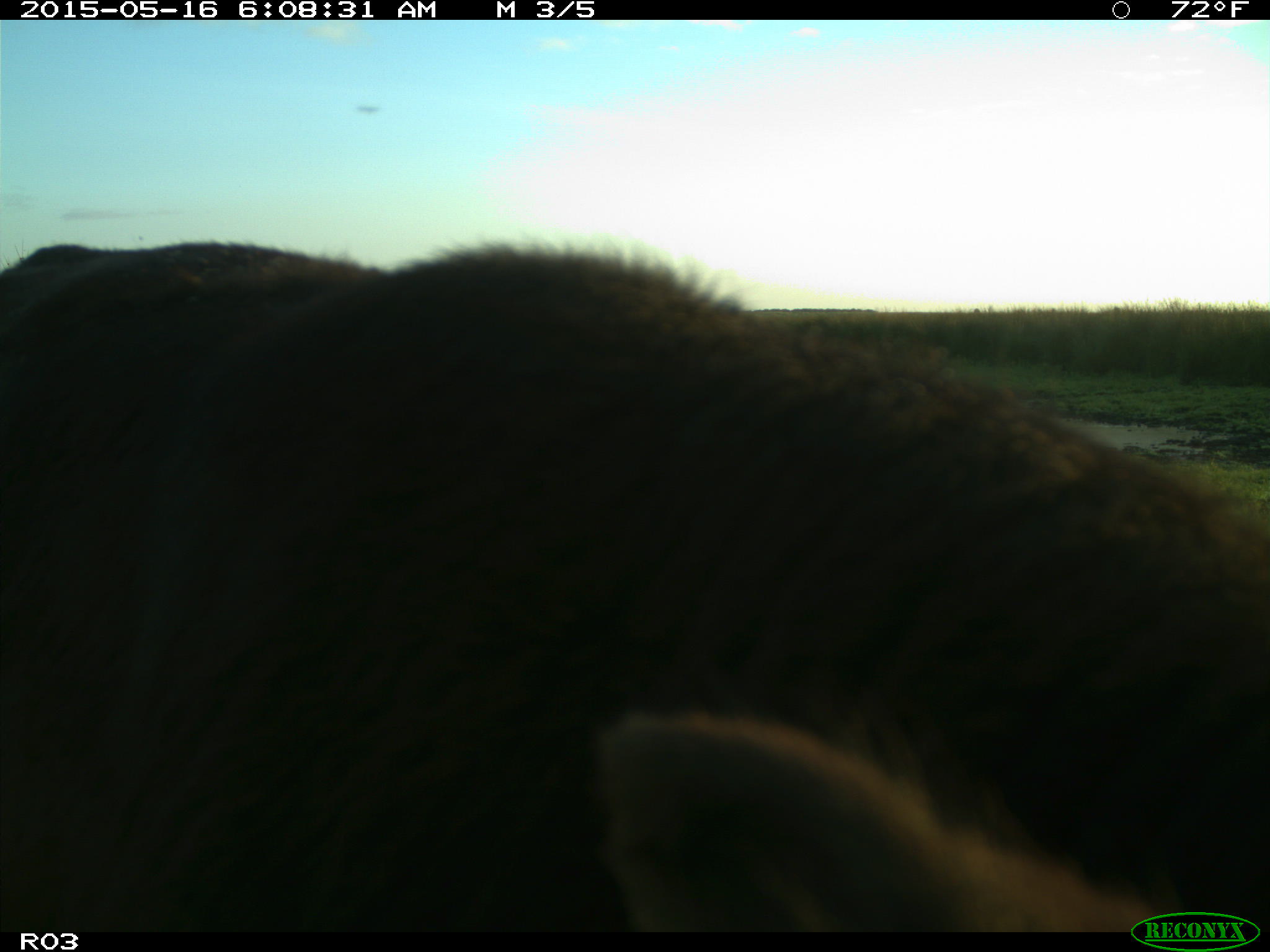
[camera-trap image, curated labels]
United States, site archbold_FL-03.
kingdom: Animalia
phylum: Chordata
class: Mammalia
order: Artiodactyla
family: Bovidae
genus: Bos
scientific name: Bos taurus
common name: domestic cow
Bos taurus (domestic cow).